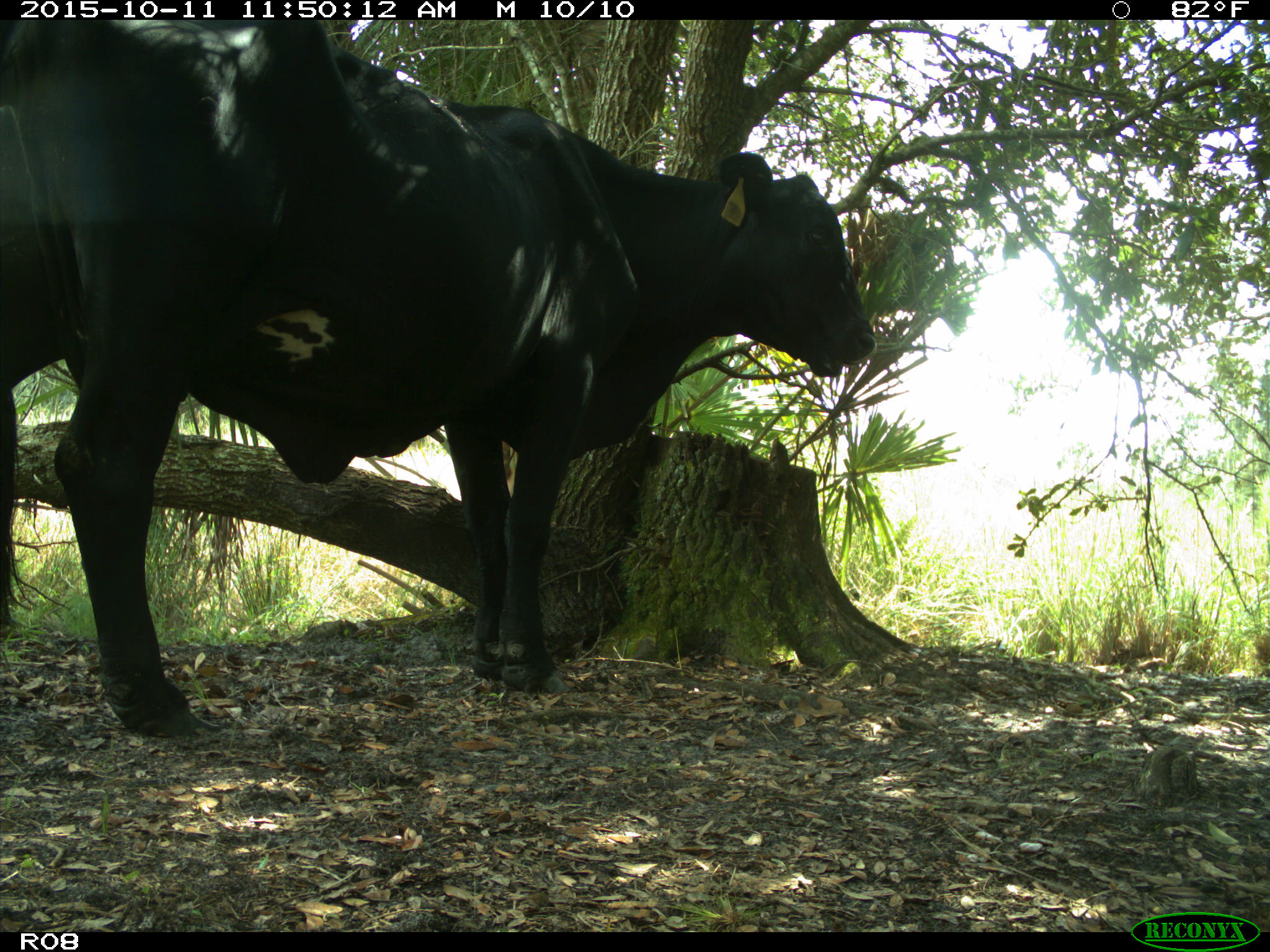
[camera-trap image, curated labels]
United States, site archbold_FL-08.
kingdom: Animalia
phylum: Chordata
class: Mammalia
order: Artiodactyla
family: Bovidae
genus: Bos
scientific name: Bos taurus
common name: domestic cow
Bos taurus (domestic cow).